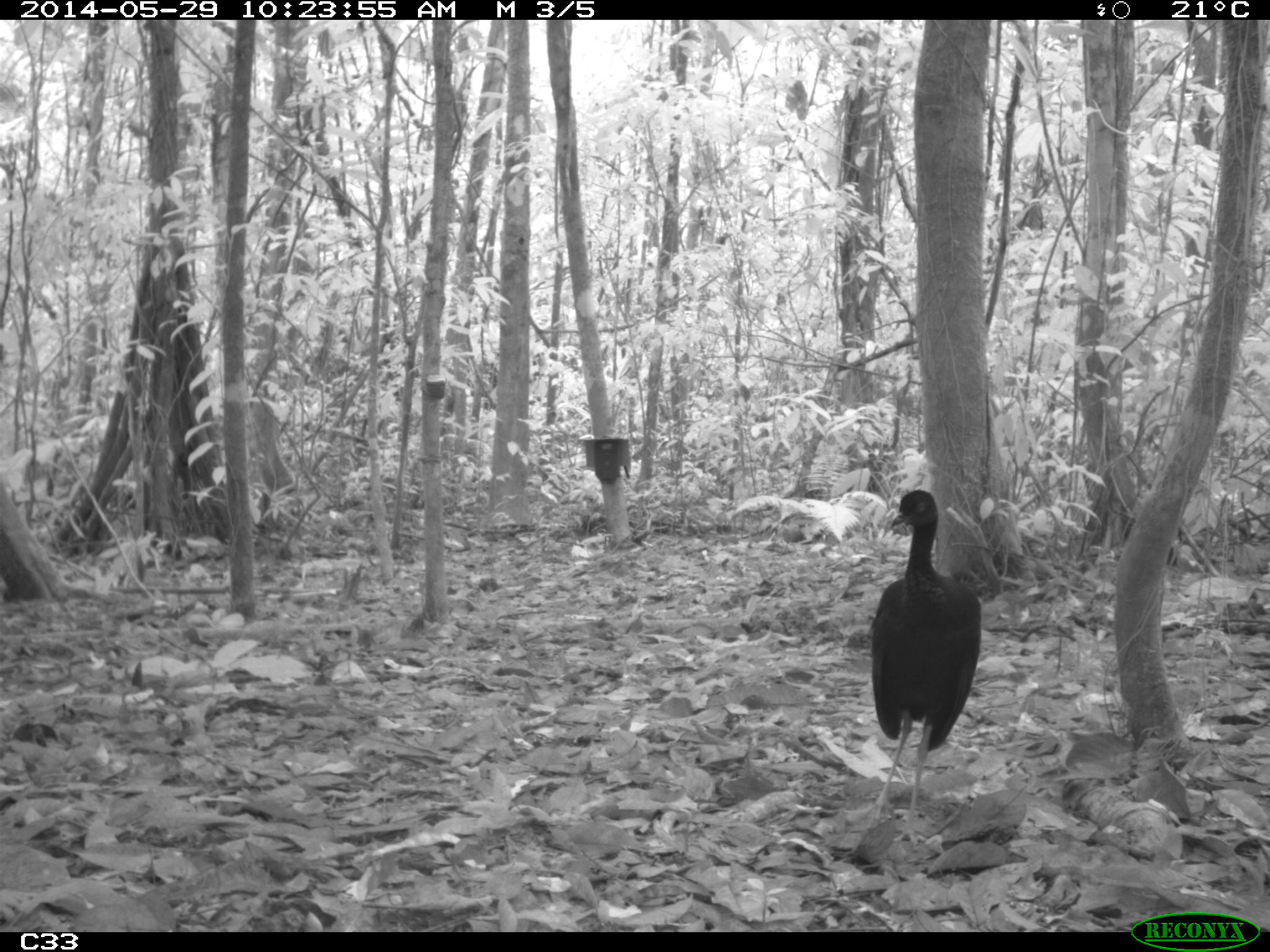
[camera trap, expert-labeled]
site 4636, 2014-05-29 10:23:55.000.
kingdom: Animalia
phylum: Chordata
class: Aves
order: Gruiformes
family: Psophiidae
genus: Psophia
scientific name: Psophia crepitans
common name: gray-winged trumpeter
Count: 5.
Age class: adult.